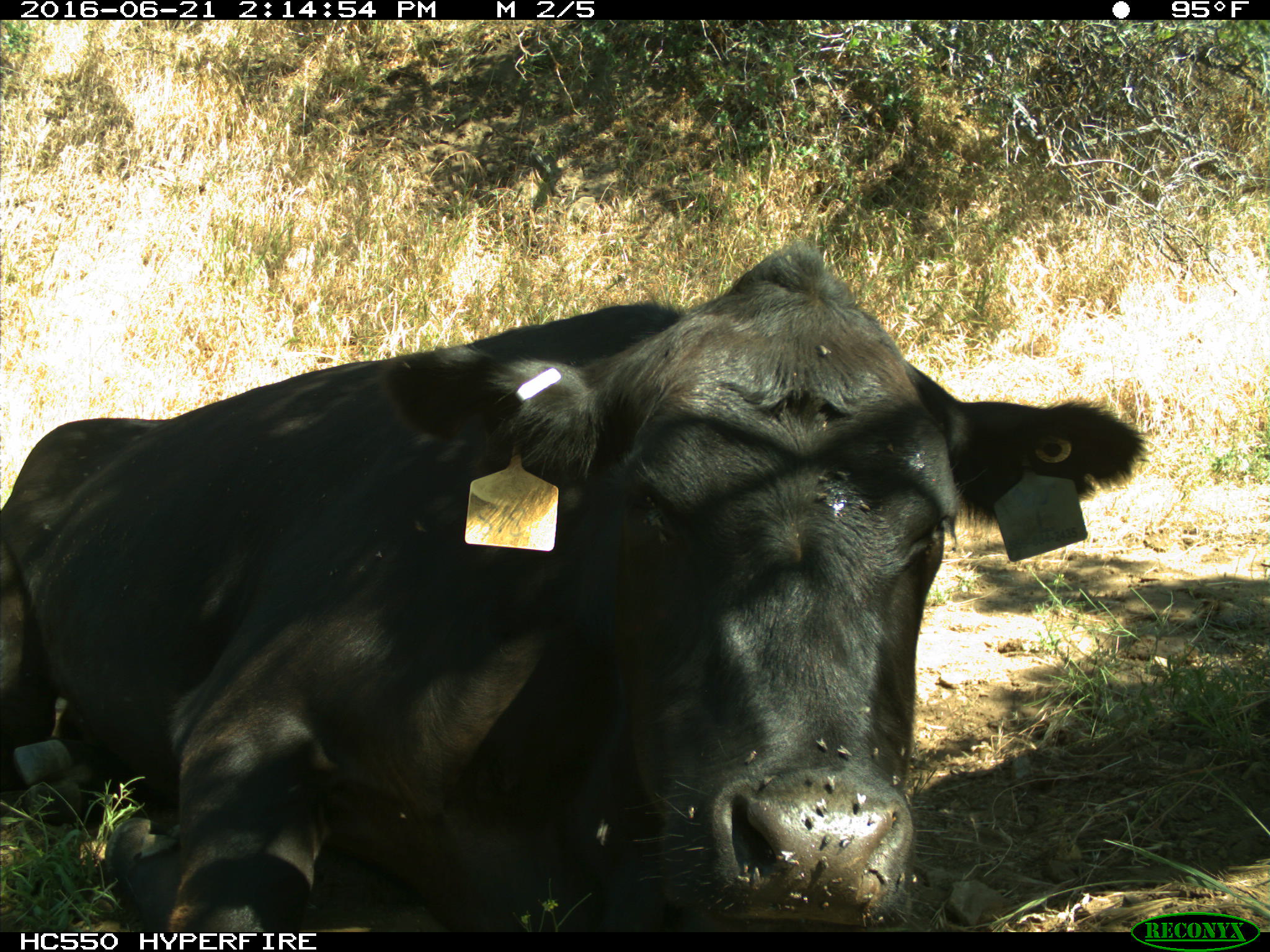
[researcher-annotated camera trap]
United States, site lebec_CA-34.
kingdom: Animalia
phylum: Chordata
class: Mammalia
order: Artiodactyla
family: Bovidae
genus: Bos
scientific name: Bos taurus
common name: domestic cow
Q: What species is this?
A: Bos taurus (domestic cow).